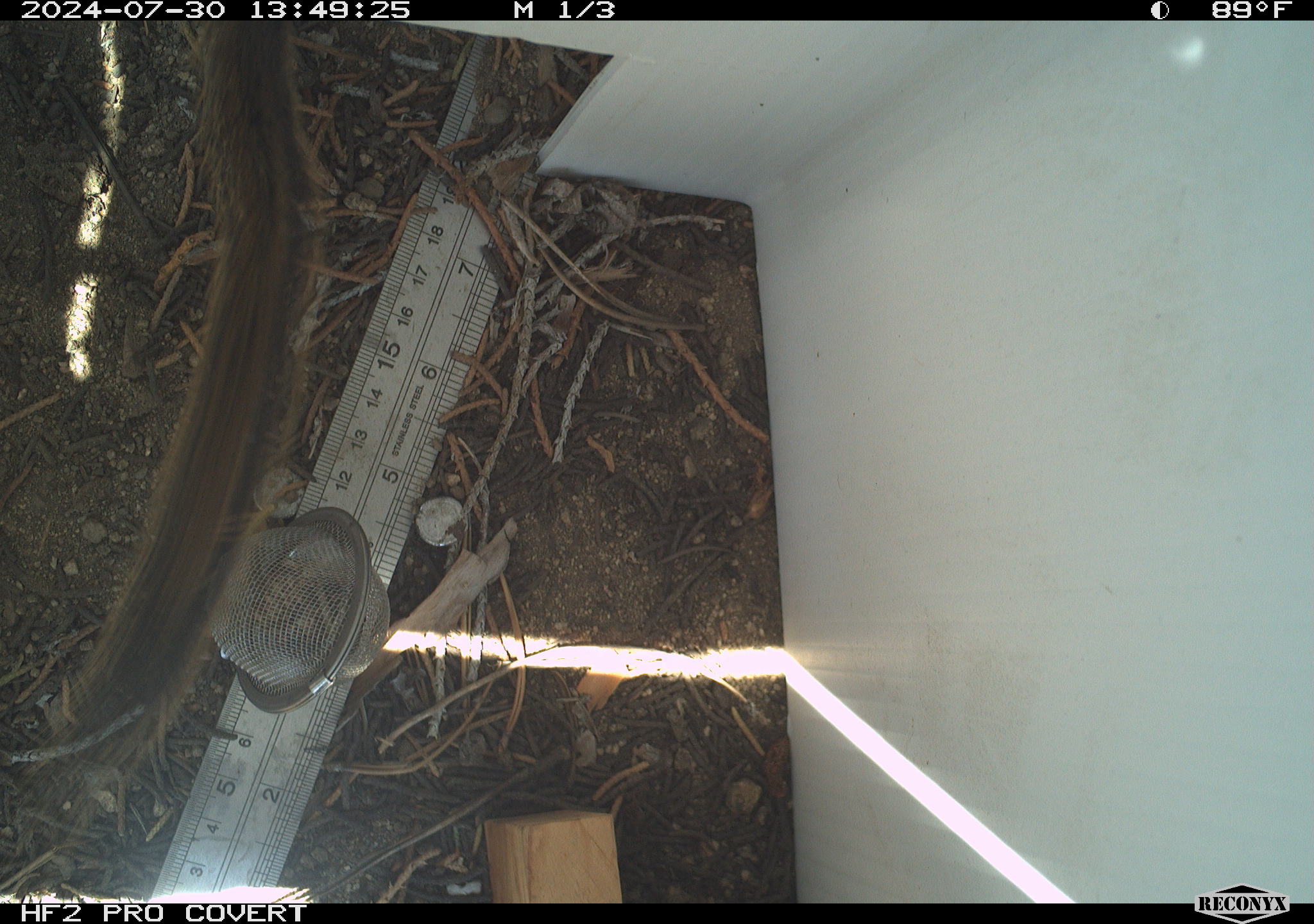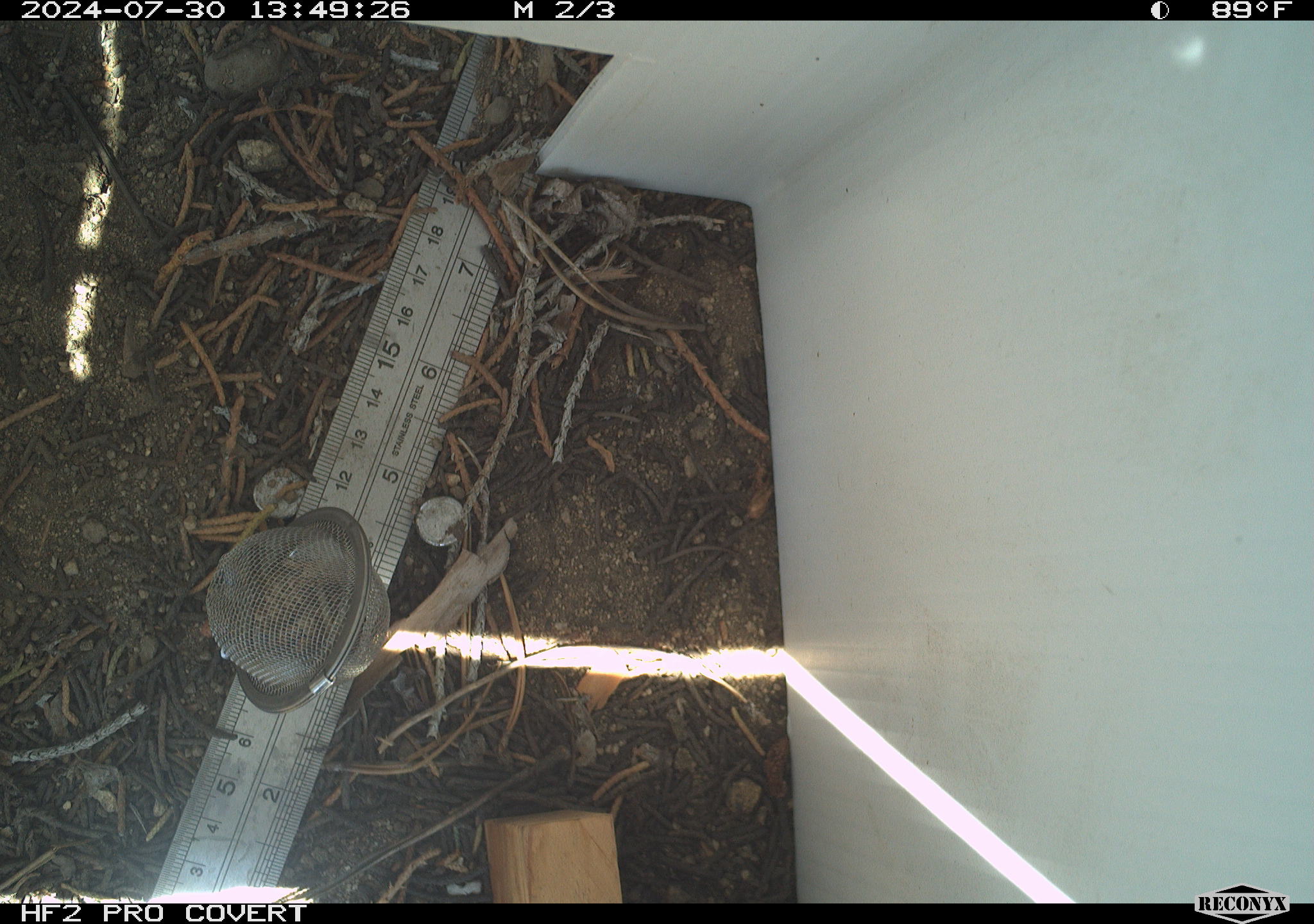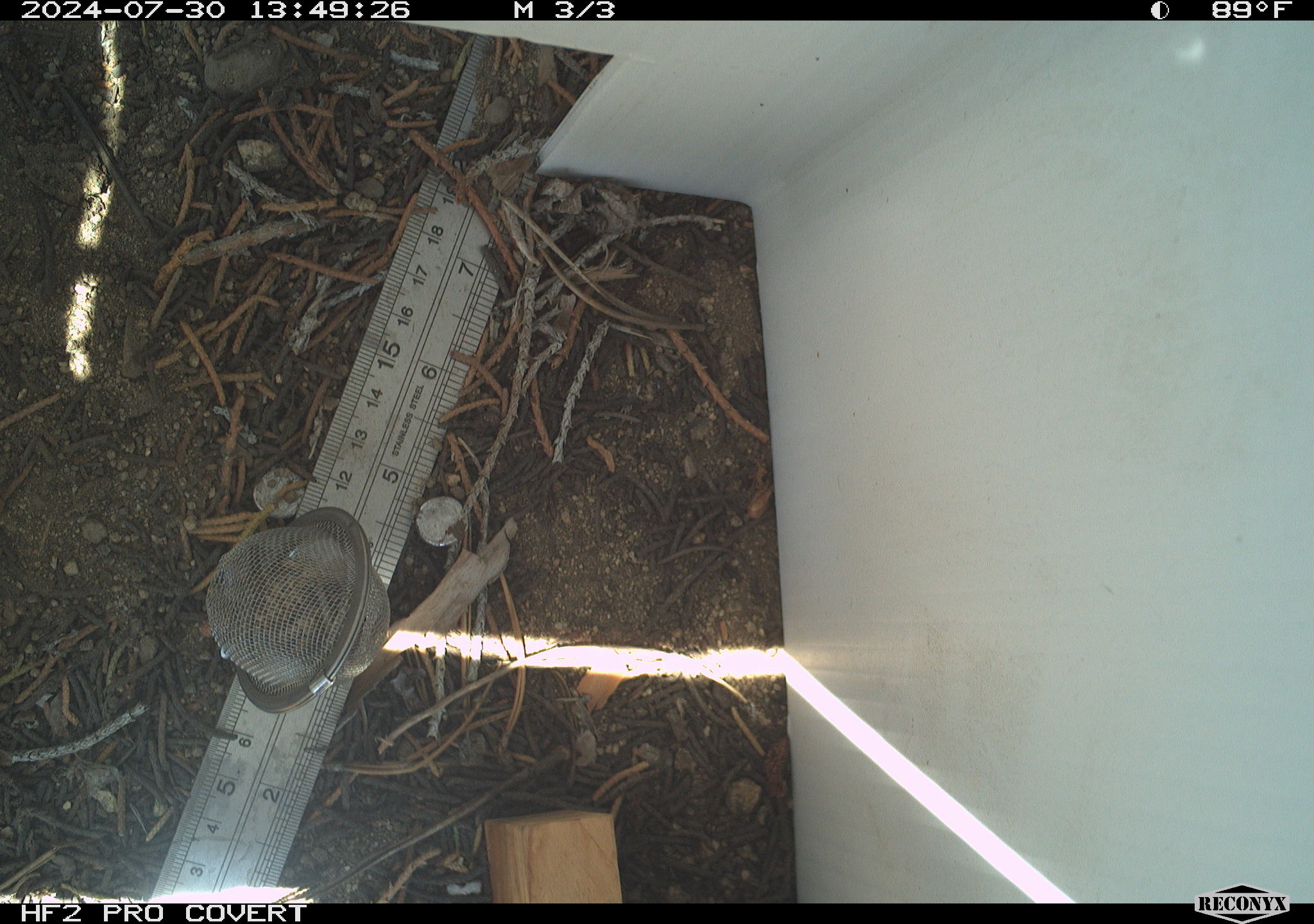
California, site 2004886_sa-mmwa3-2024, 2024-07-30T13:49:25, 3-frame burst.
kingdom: Animalia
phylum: Chordata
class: Mammalia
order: Rodentia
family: Sciuridae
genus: Neotamias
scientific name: Neotamias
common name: western chipmunks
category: neotamias species